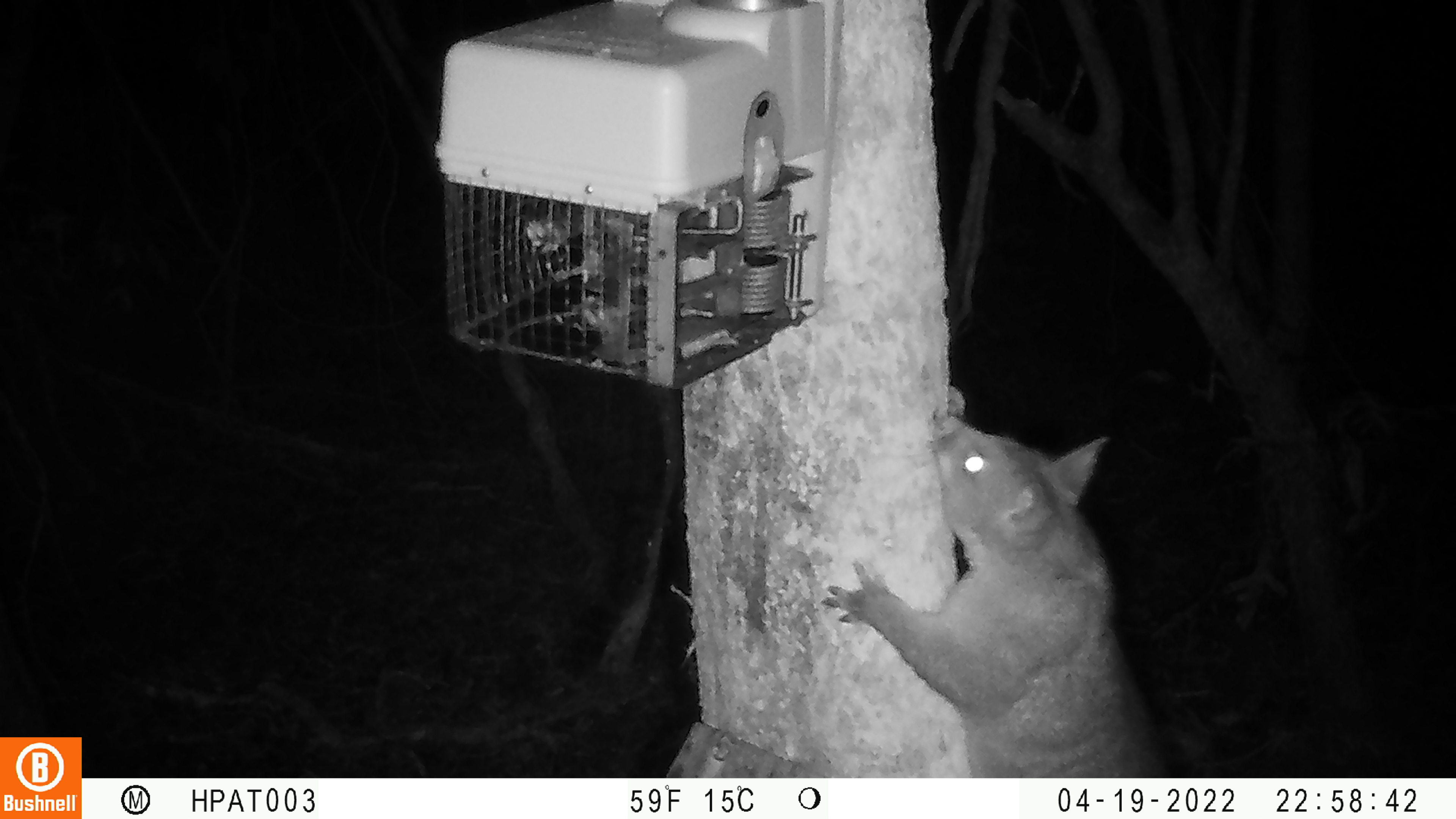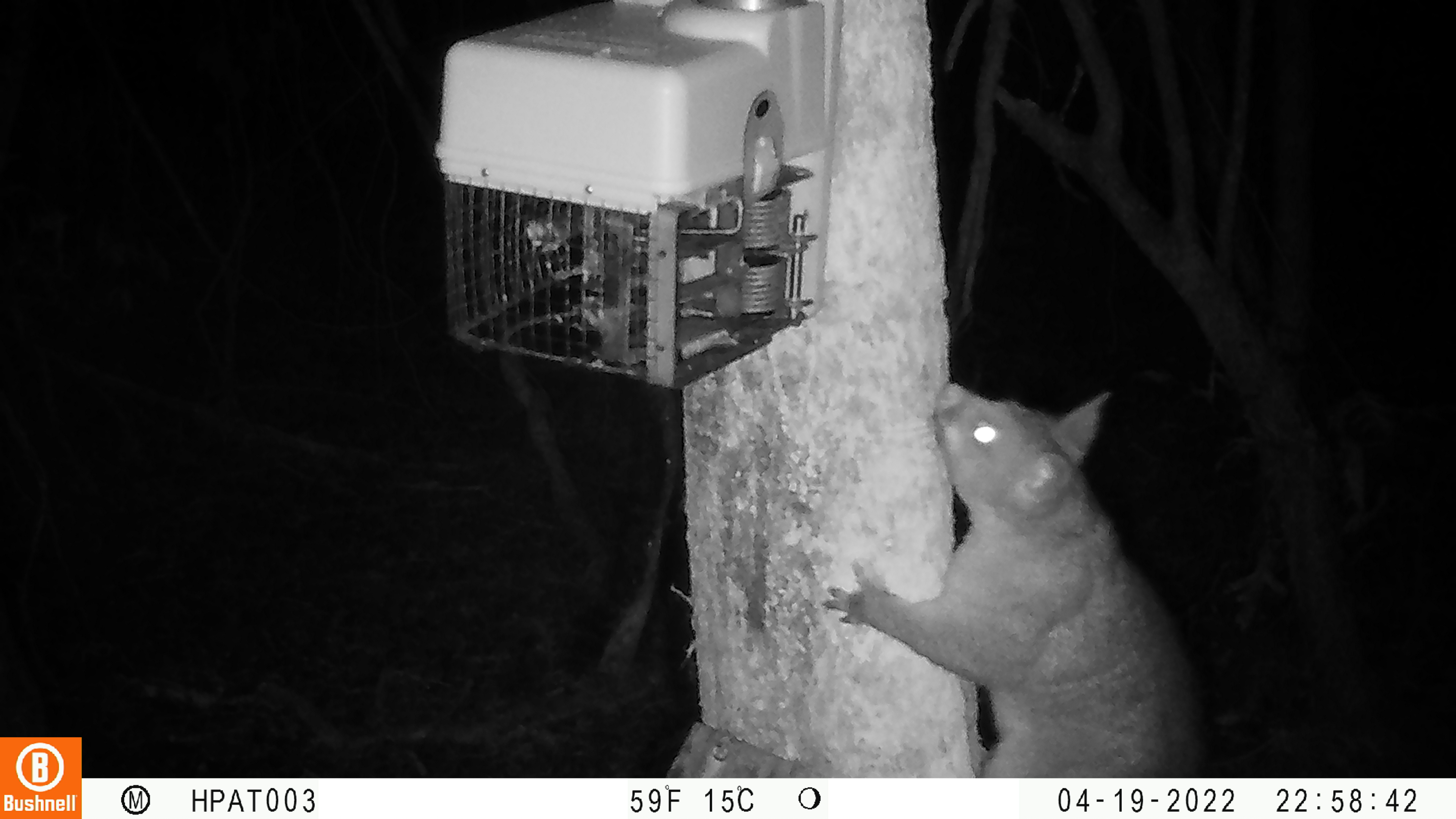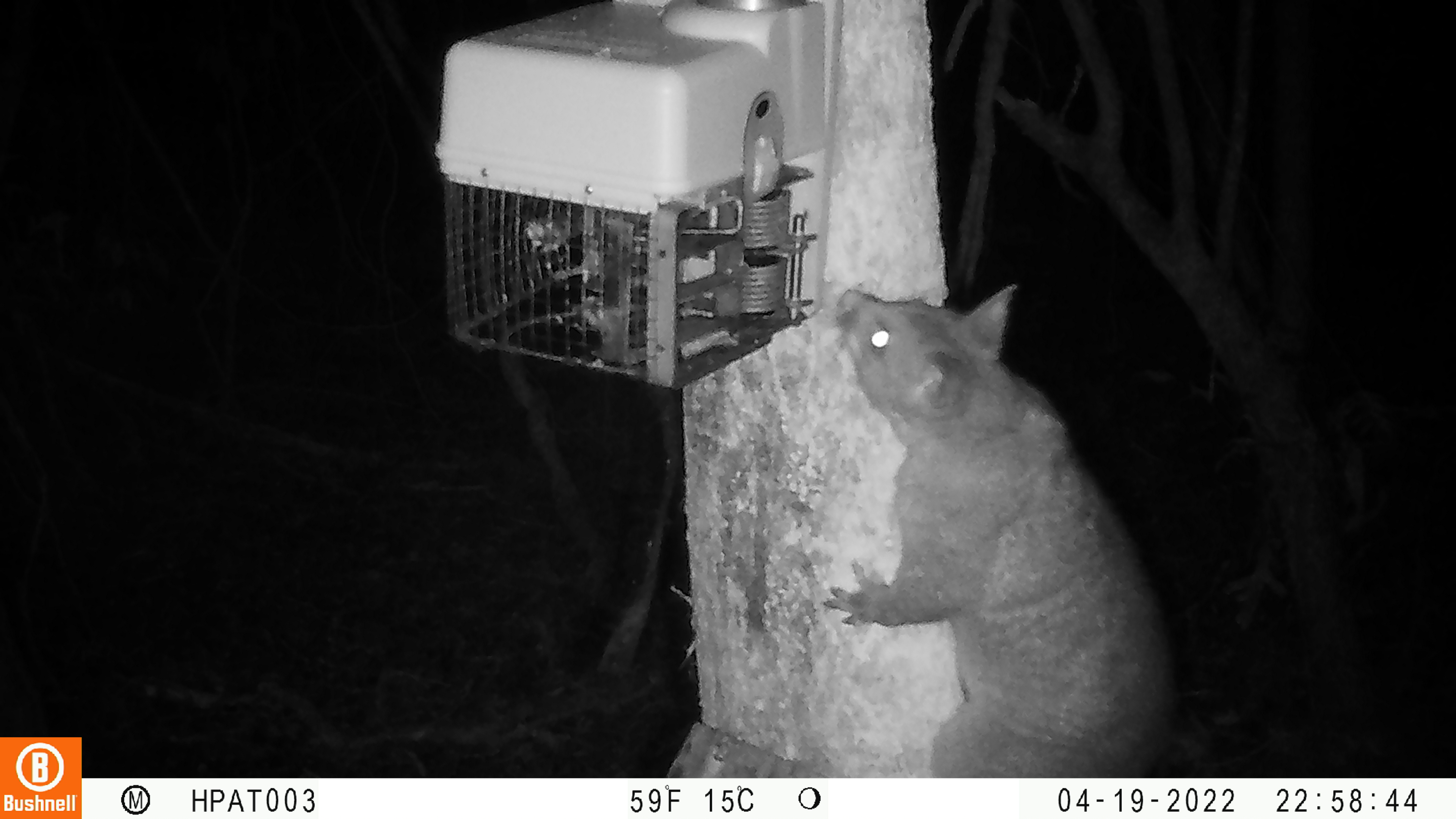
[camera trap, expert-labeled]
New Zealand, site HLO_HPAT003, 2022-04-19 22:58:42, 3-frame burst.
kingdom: Animalia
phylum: Chordata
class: Mammalia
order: Diprotodontia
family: Phalangeridae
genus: Trichosurus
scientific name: Trichosurus vulpecula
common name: common brushtail possum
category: possum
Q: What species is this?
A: Possum (common brushtail possum) (Trichosurus vulpecula).